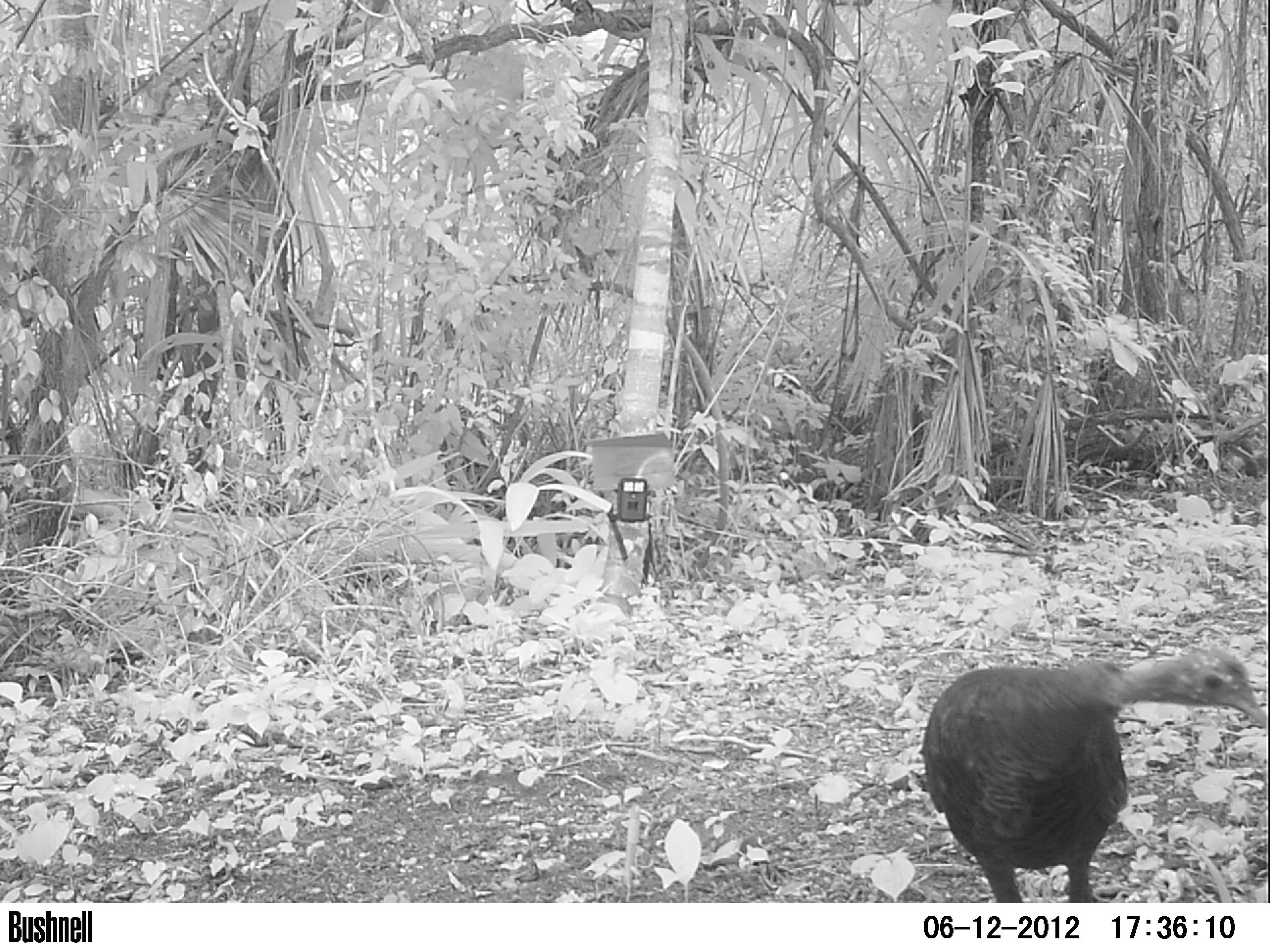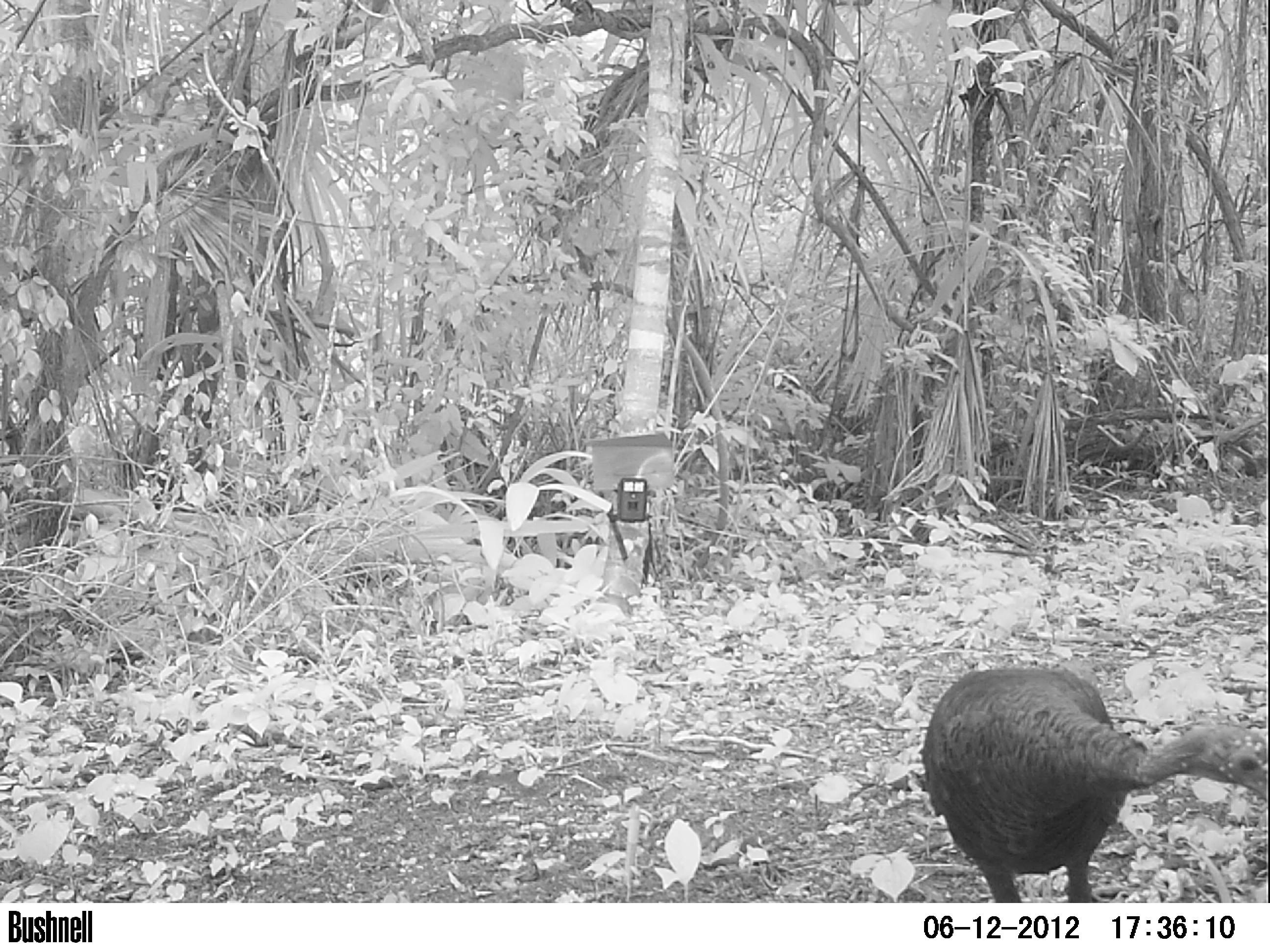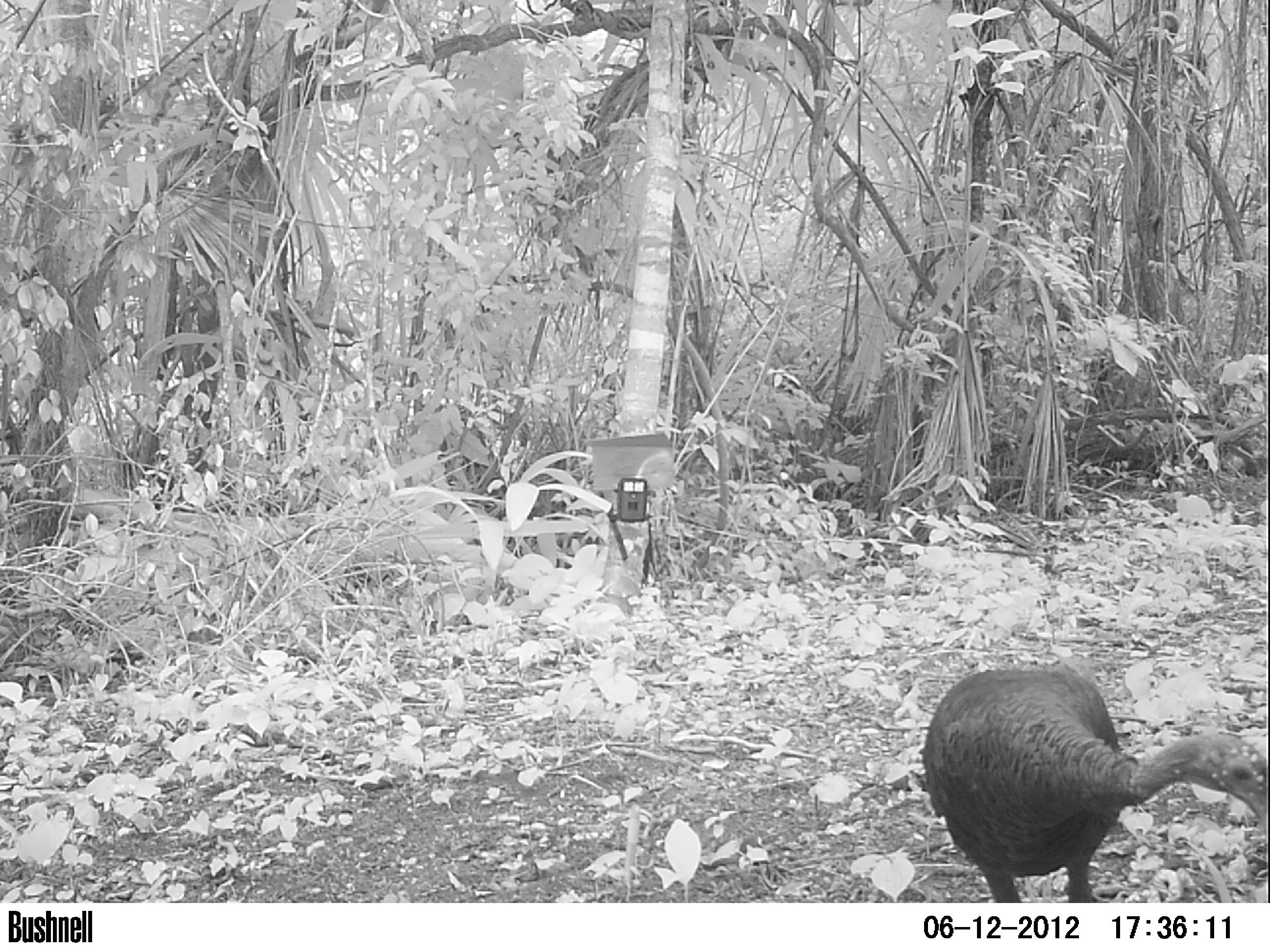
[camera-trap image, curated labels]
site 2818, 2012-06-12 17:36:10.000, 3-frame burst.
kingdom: Animalia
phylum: Chordata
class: Aves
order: Galliformes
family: Phasianidae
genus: Meleagris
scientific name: Meleagris ocellata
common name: ocellated turkey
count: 2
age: adult